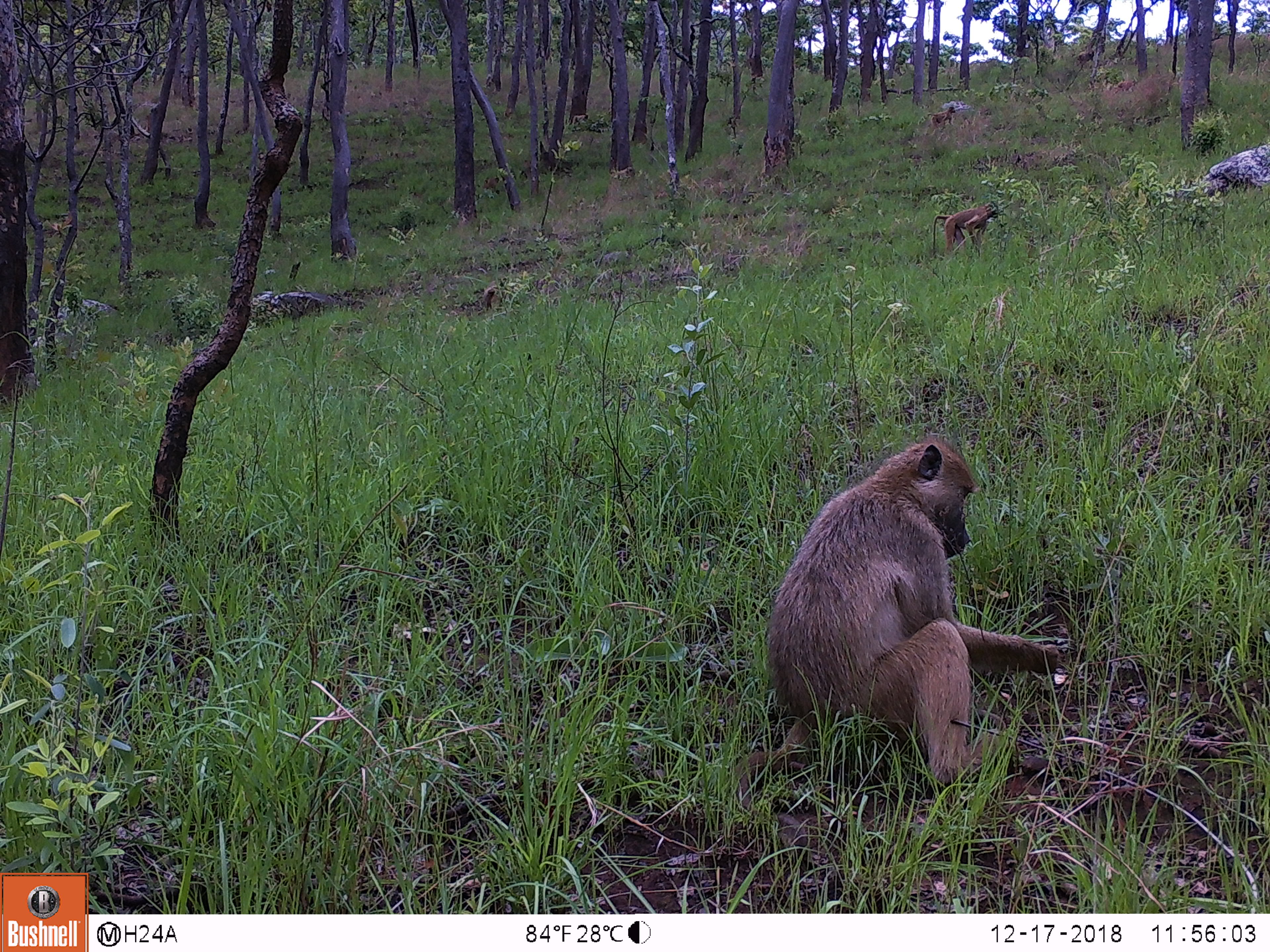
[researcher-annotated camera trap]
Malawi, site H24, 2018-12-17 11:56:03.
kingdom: Animalia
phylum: Chordata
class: Mammalia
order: Primates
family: Cercopithecidae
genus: Papio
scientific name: Papio cynocephalus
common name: yellow baboon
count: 3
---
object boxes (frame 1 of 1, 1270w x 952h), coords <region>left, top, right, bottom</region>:
yellow baboon: <region>723, 434, 1074, 813</region>; <region>924, 200, 1003, 261</region>; <region>924, 101, 961, 129</region>